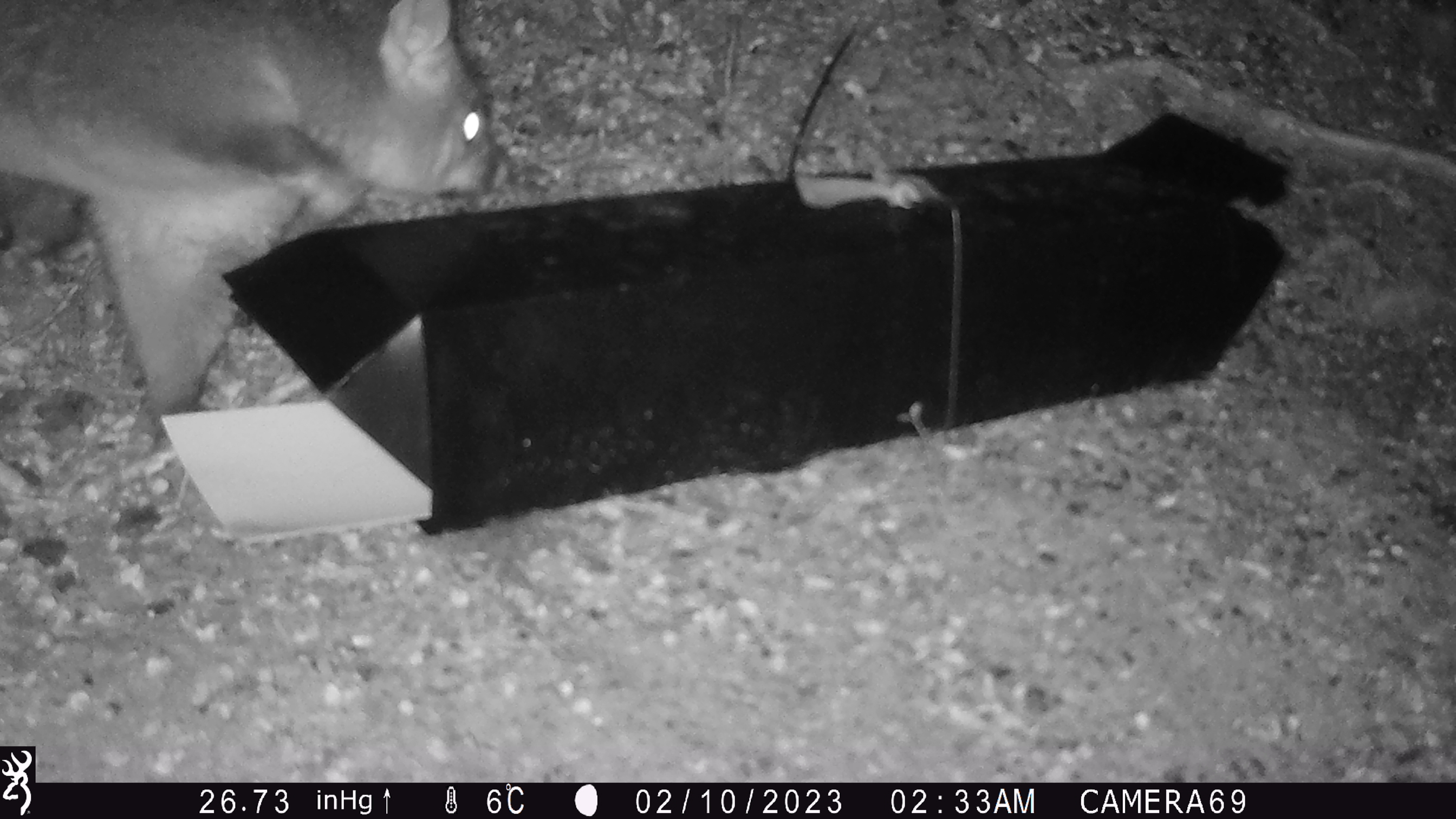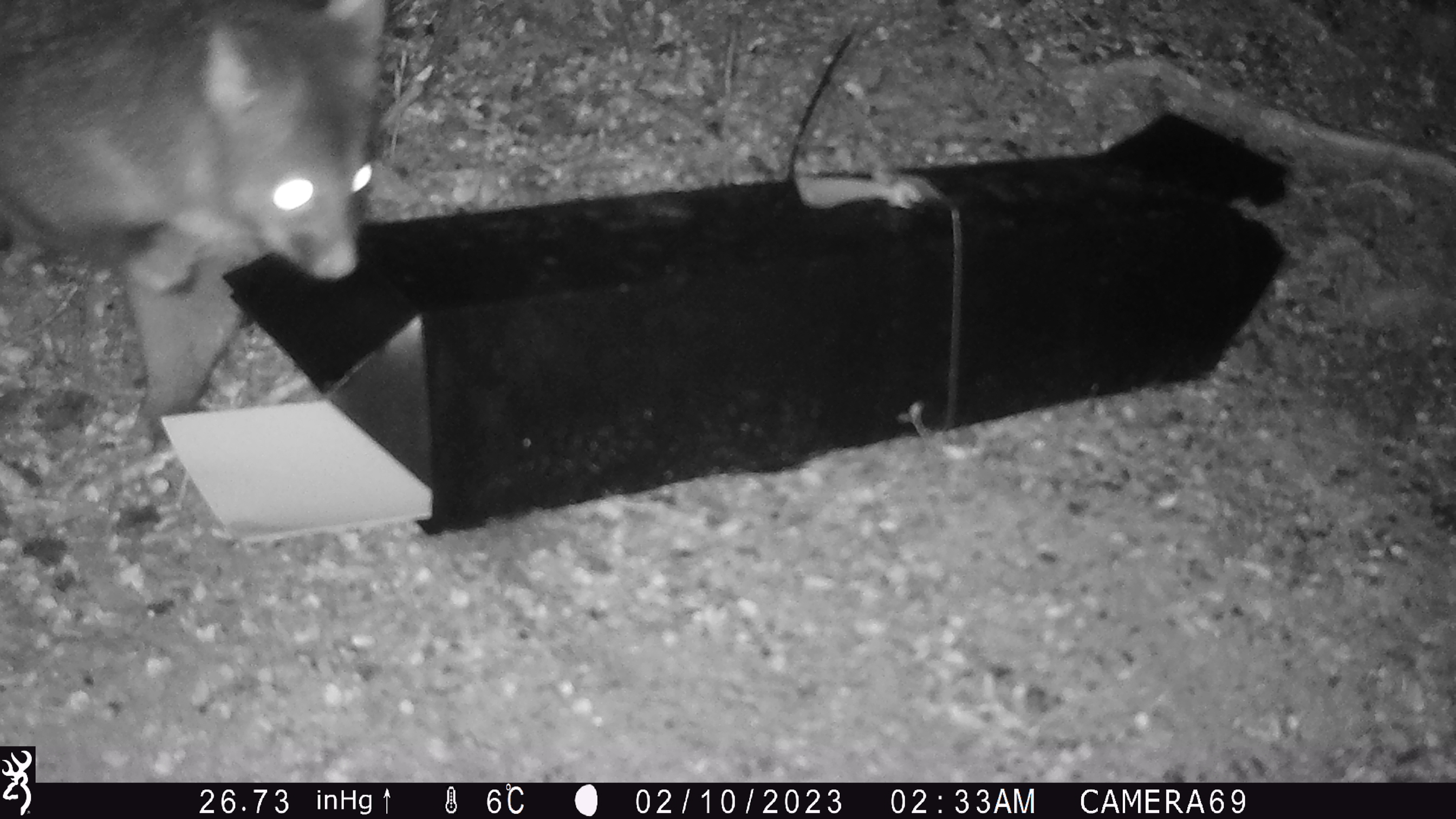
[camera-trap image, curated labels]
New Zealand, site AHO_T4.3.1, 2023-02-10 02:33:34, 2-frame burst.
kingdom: Animalia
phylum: Chordata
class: Mammalia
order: Carnivora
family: Mustelidae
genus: Mustela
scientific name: Mustela erminea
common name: stoat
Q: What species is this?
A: Stoat (Mustela erminea).